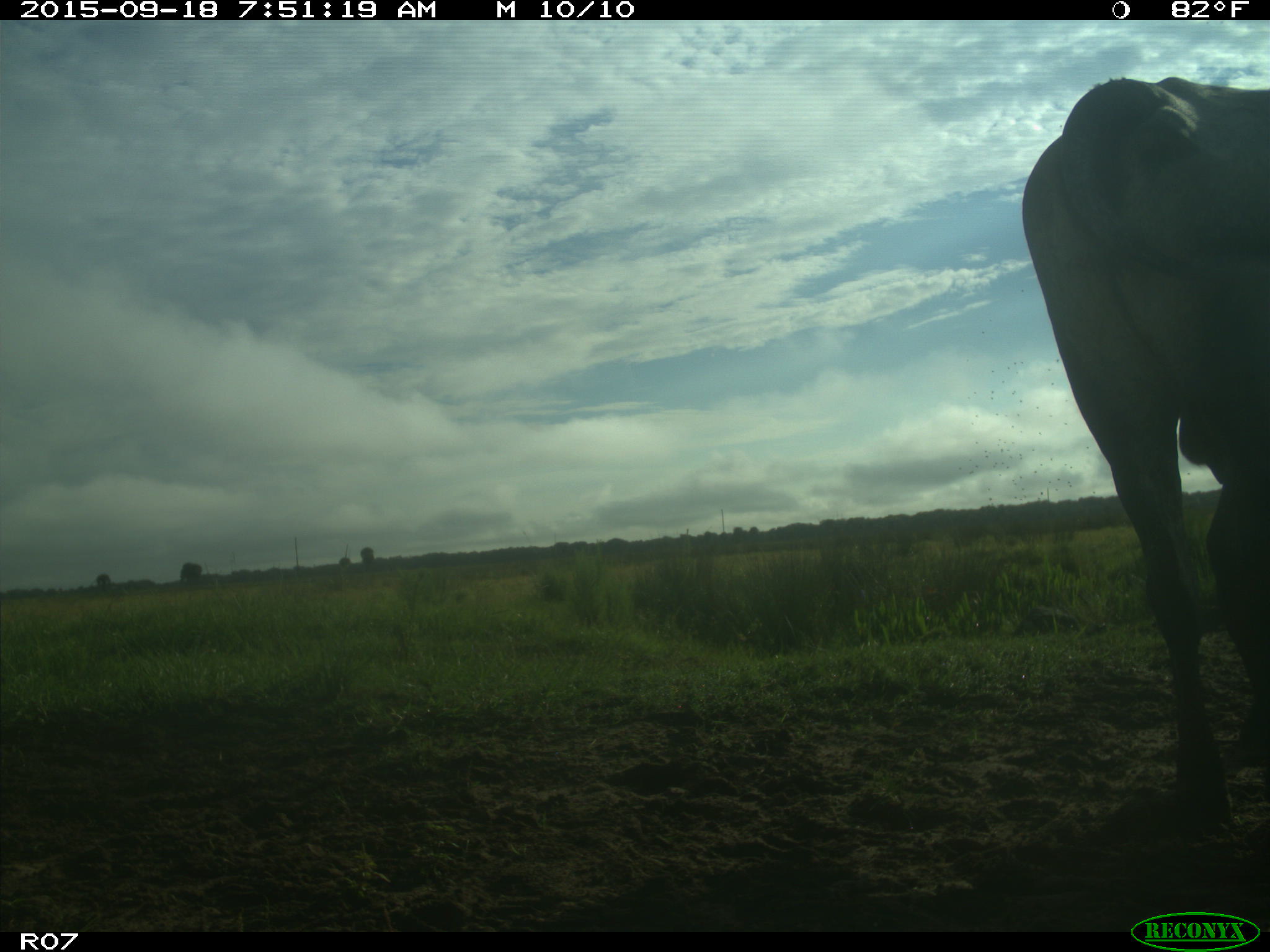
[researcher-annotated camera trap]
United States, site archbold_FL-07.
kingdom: Animalia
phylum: Chordata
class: Mammalia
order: Artiodactyla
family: Bovidae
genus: Bos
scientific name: Bos taurus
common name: domestic cow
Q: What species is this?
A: Bos taurus (domestic cow).